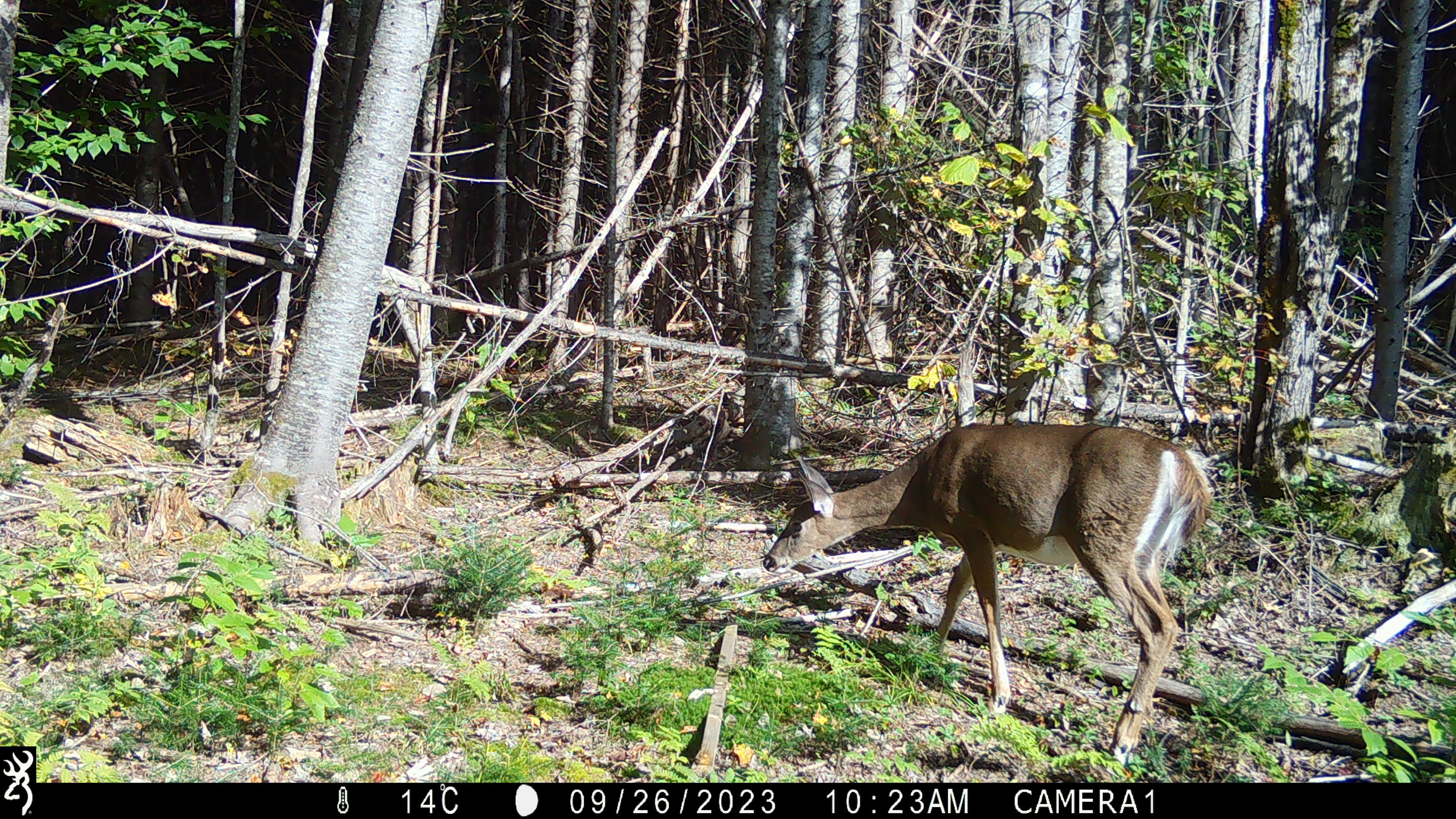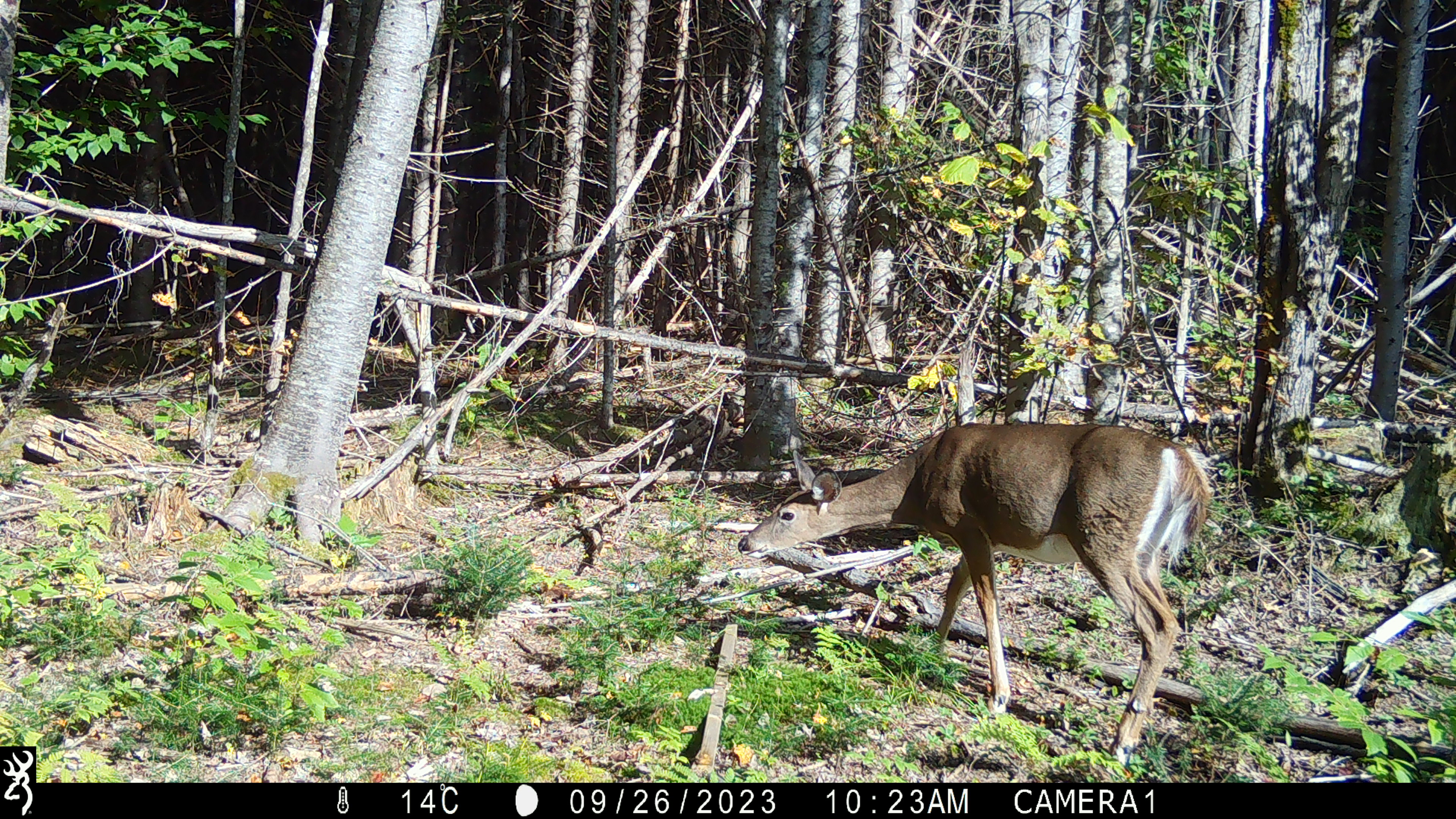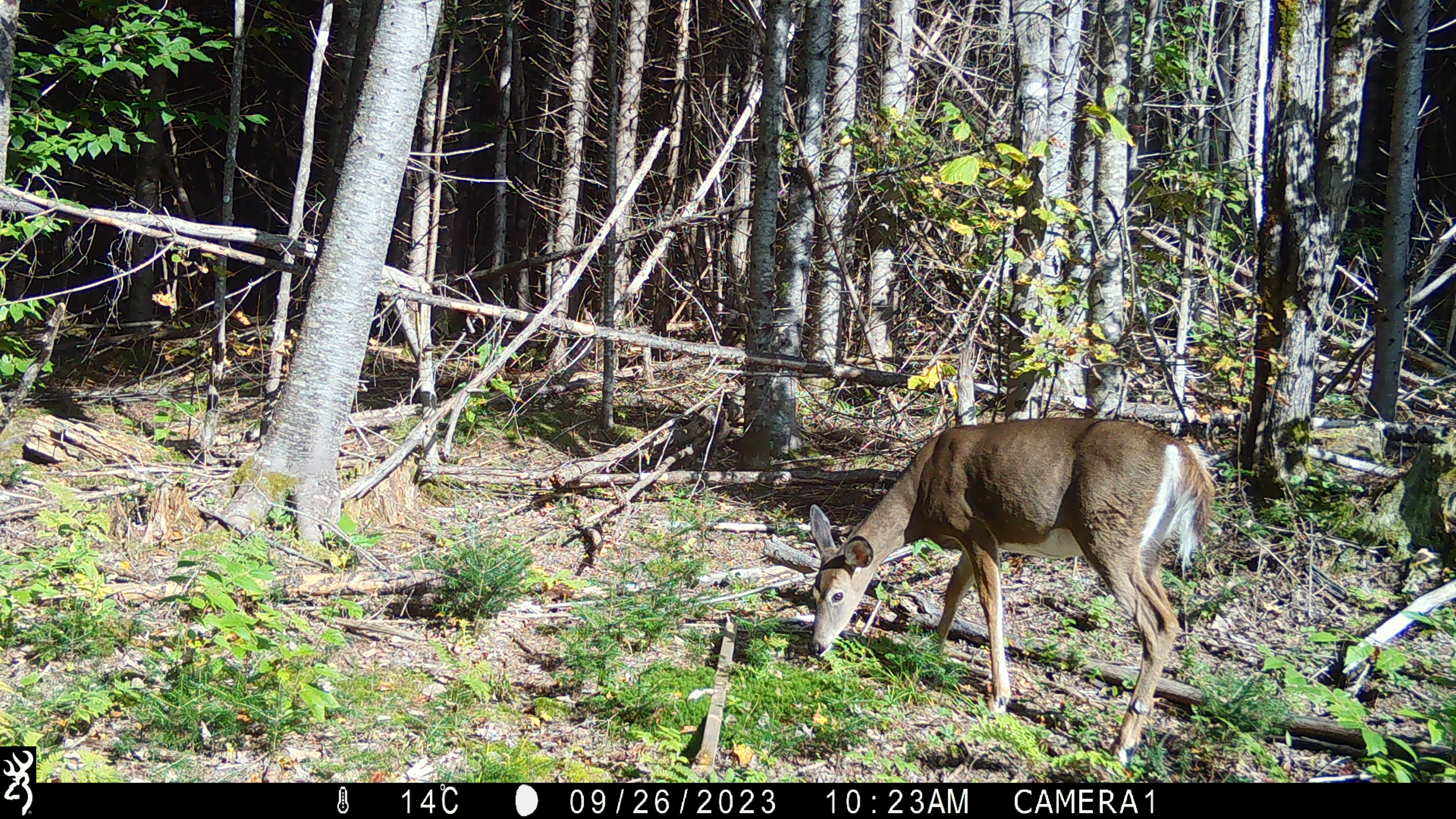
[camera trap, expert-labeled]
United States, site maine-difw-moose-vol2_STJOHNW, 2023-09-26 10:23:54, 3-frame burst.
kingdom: Animalia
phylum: Chordata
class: Mammalia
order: Artiodactyla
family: Cervidae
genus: Odocoileus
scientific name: Odocoileus virginianus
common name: white-tailed deer